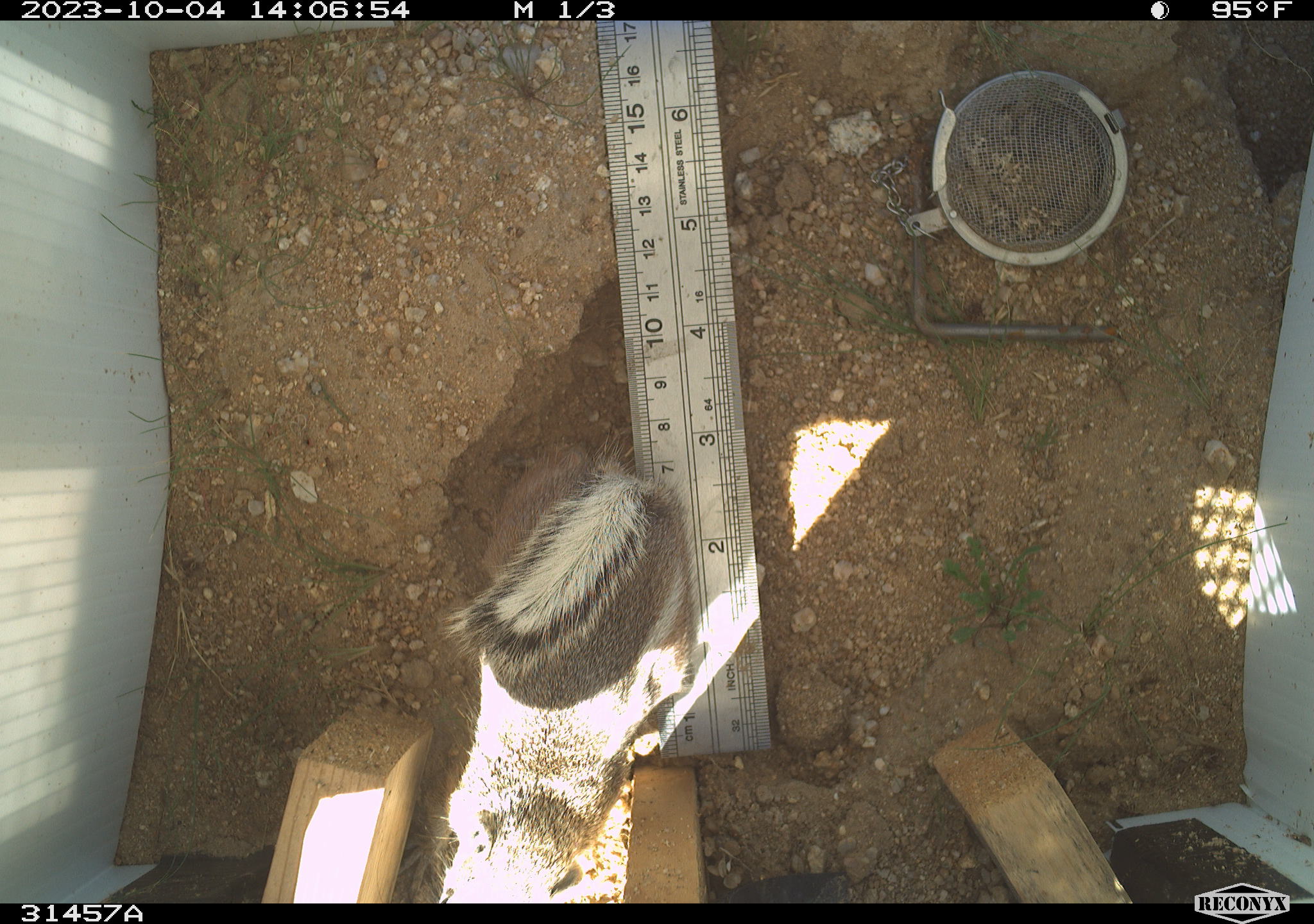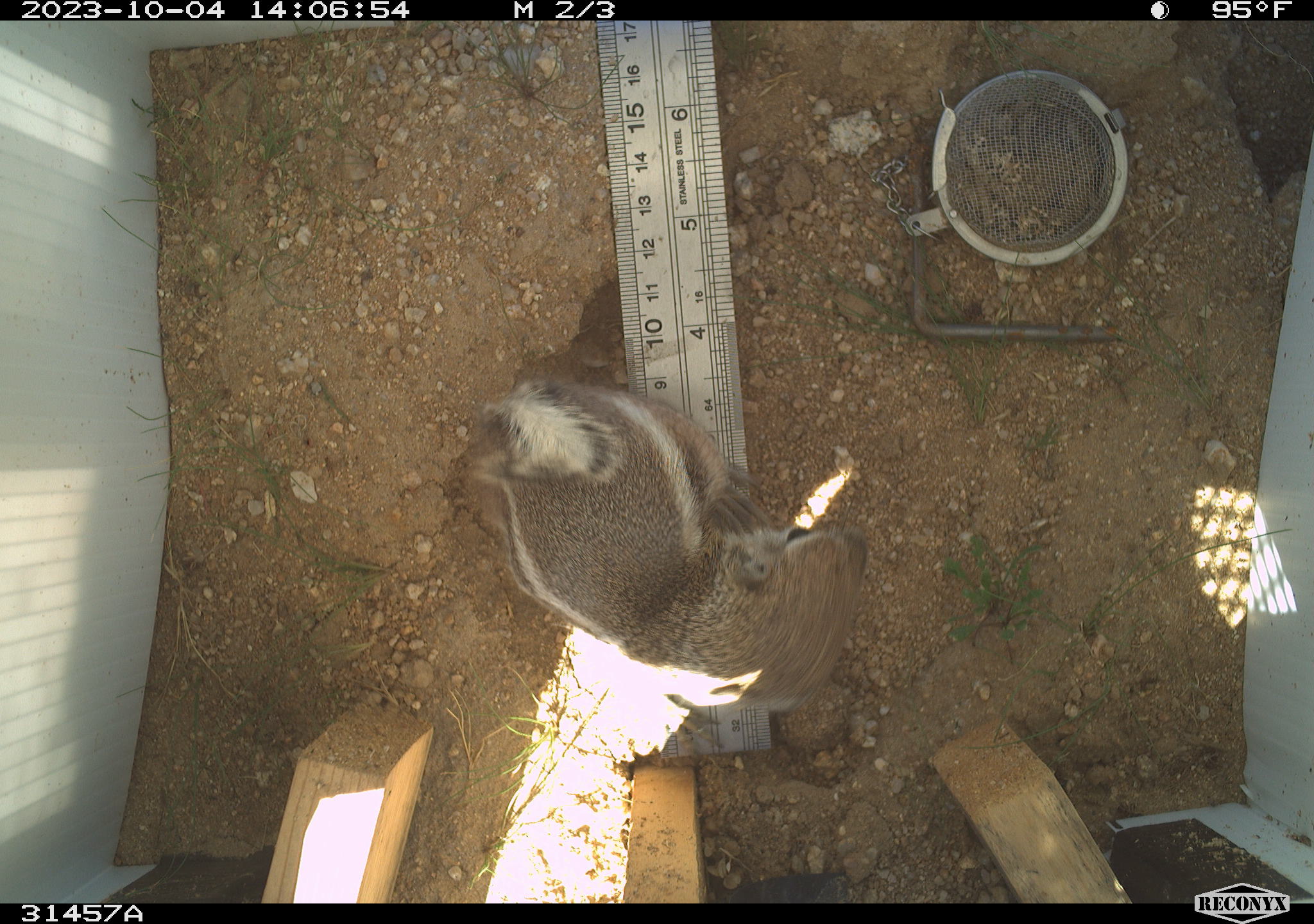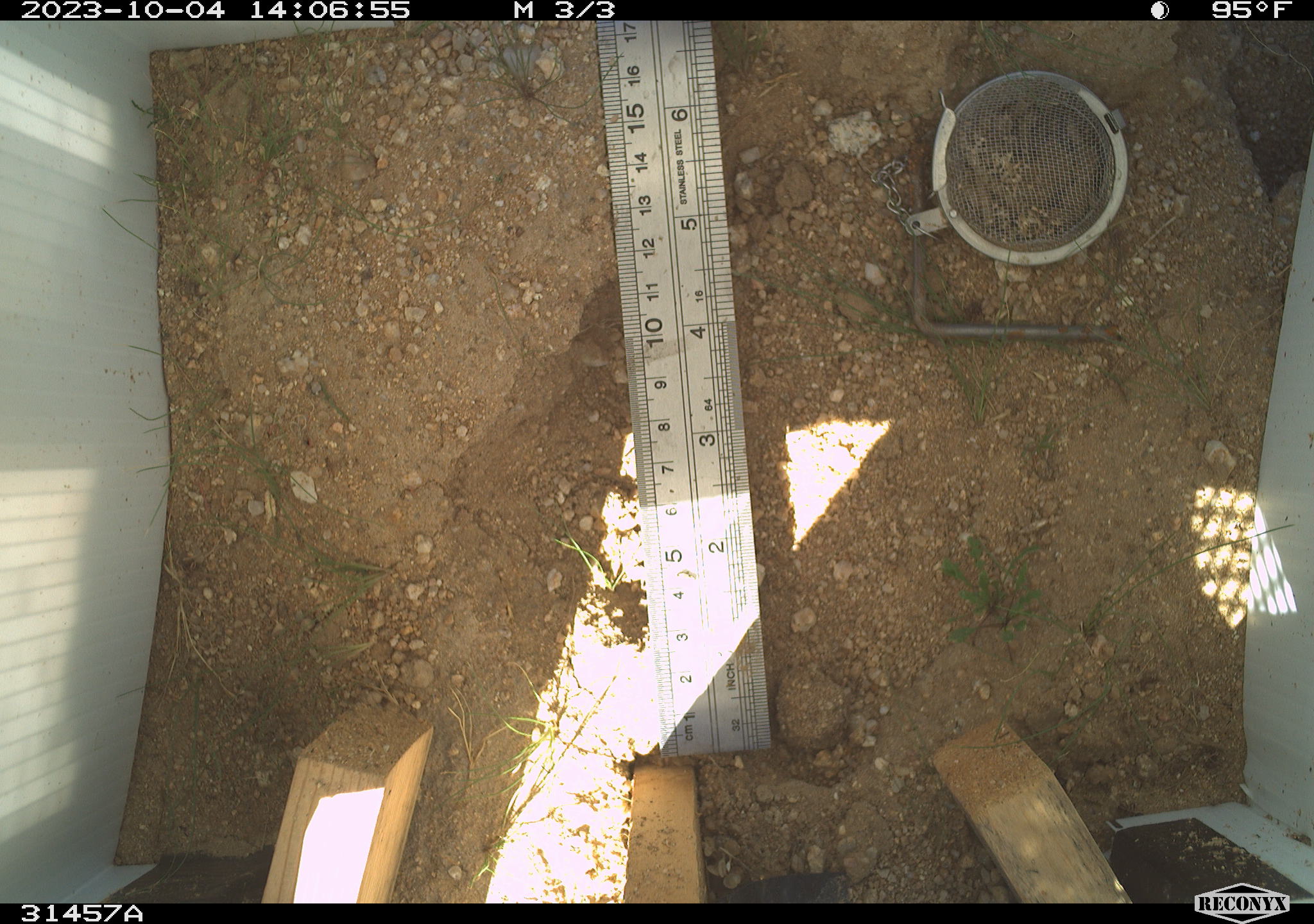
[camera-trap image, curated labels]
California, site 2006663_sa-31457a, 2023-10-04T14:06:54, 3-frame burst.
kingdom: Animalia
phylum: Chordata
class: Mammalia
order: Rodentia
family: Sciuridae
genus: Ammospermophilus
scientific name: Ammospermophilus leucurus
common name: white-tailed antelope squirrel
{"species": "white-tailed antelope squirrel (Ammospermophilus leucurus)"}